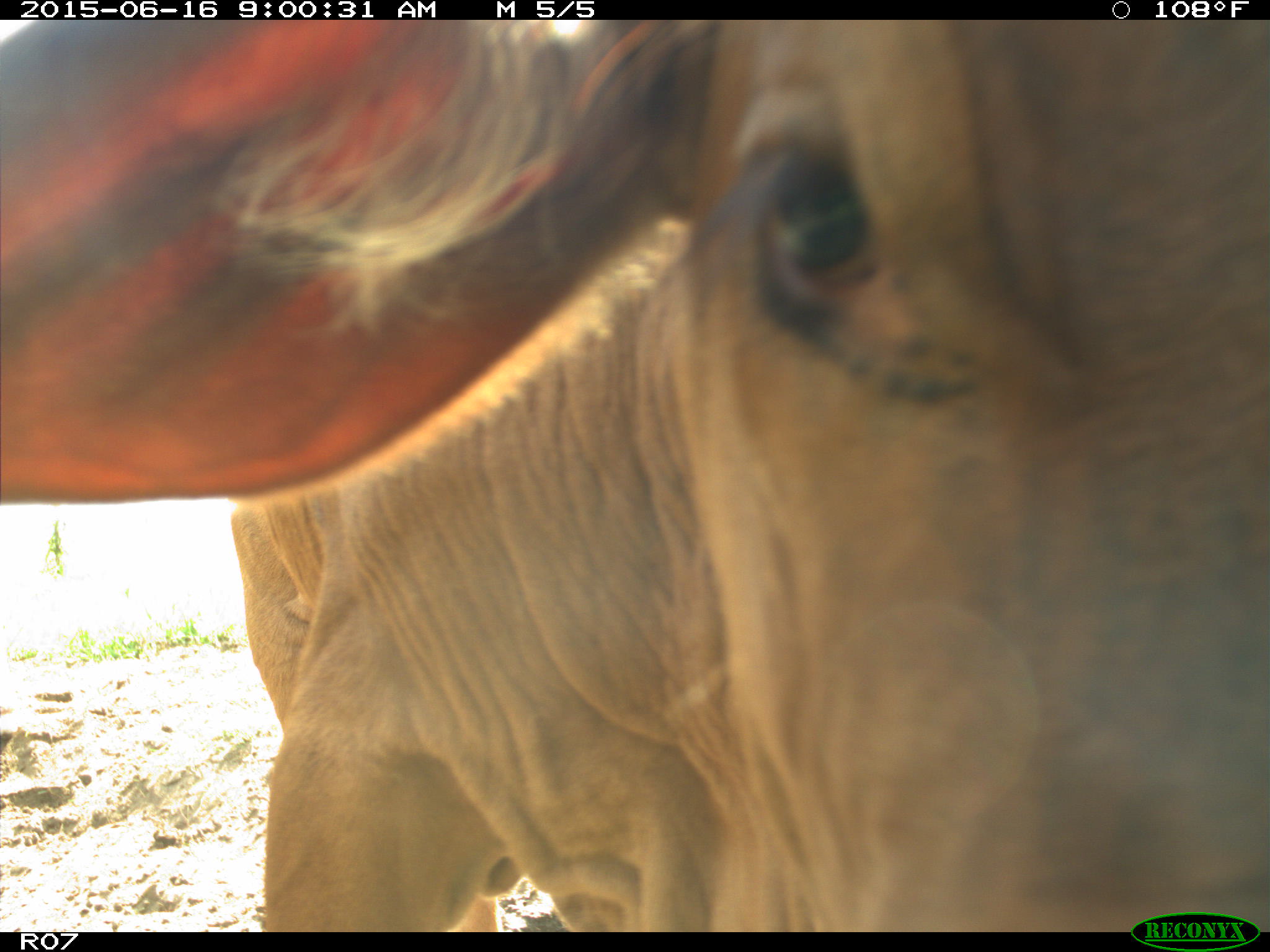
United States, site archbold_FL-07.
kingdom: Animalia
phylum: Chordata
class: Mammalia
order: Artiodactyla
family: Bovidae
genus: Bos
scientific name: Bos taurus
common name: domestic cow